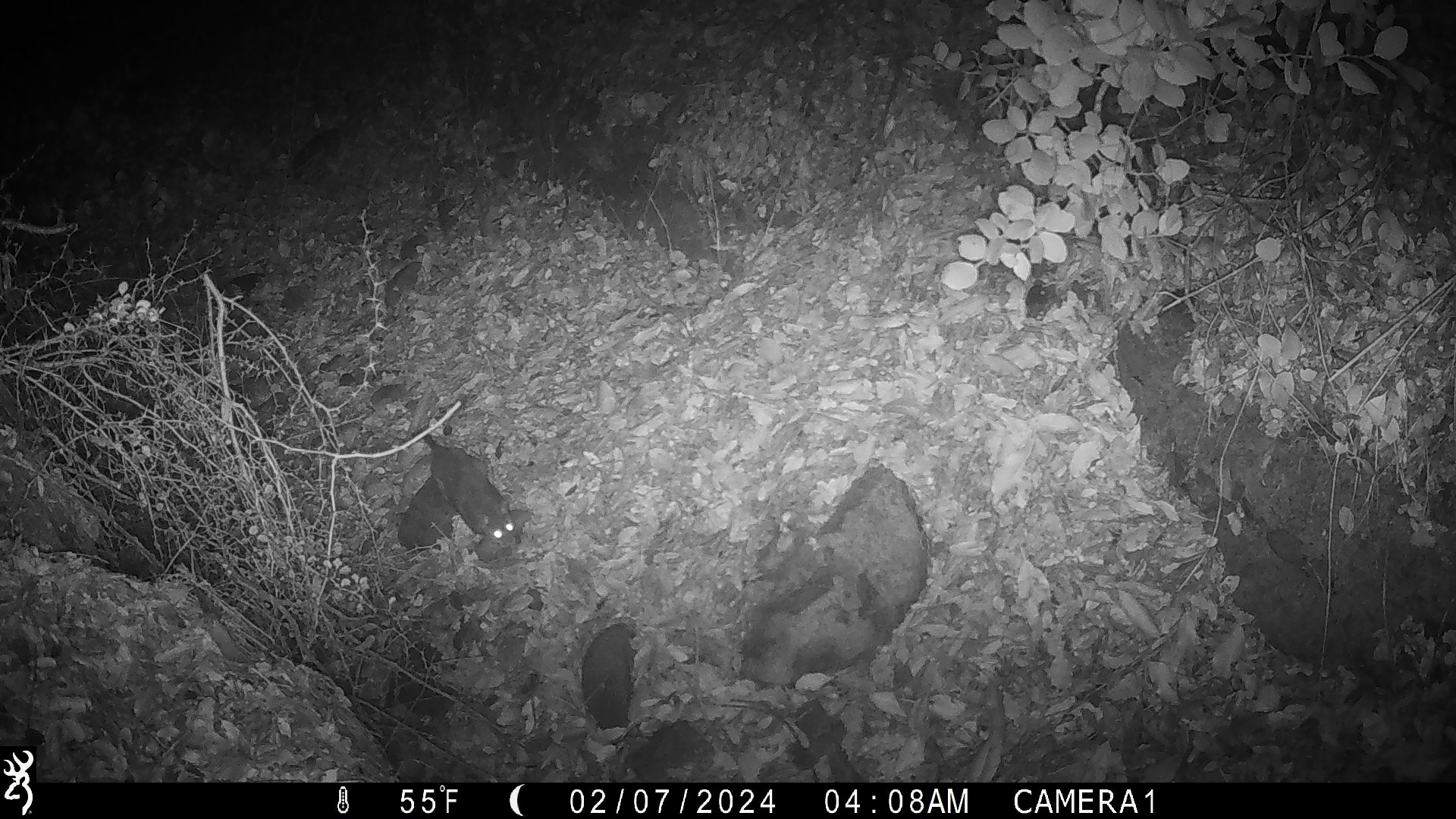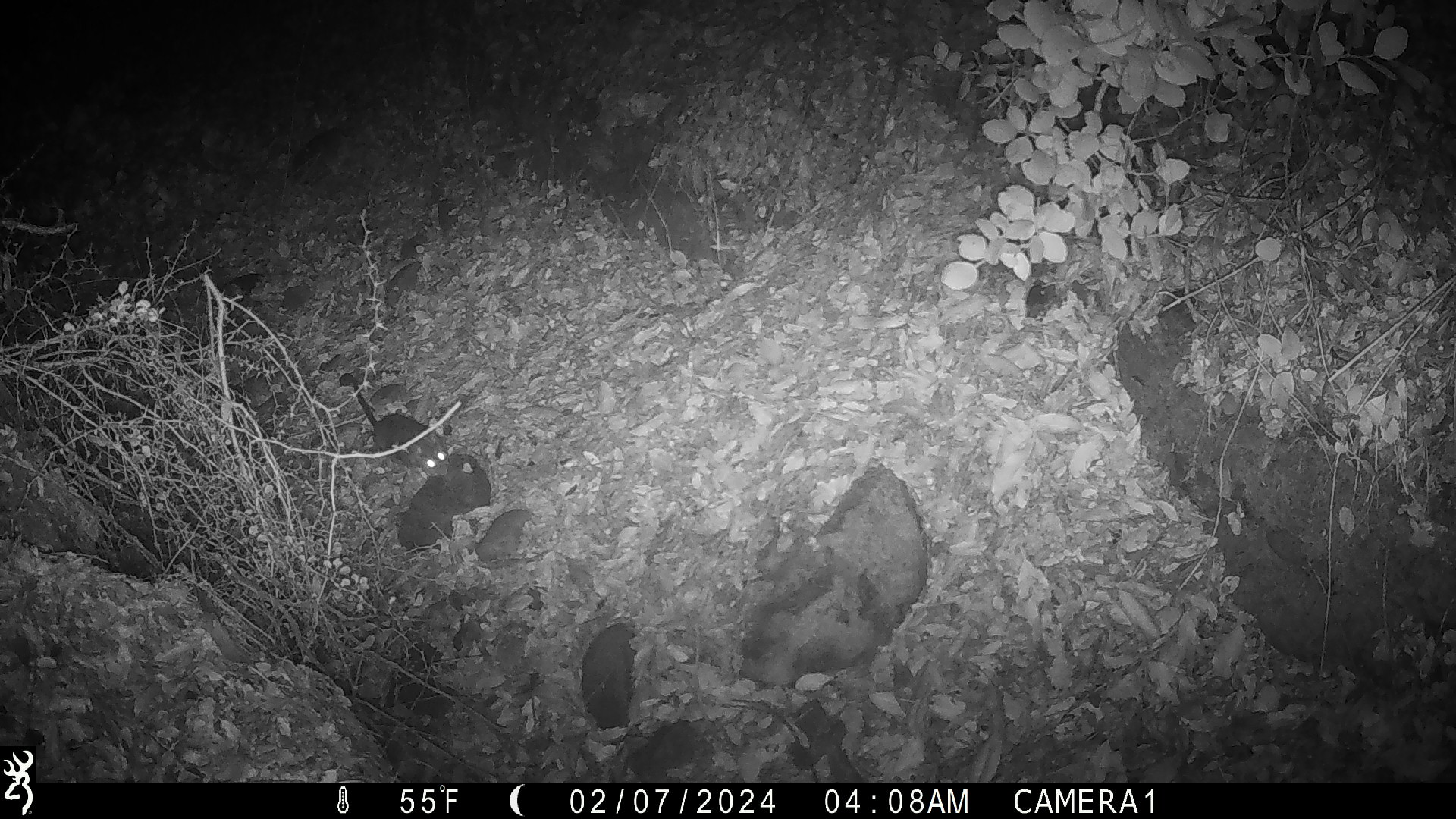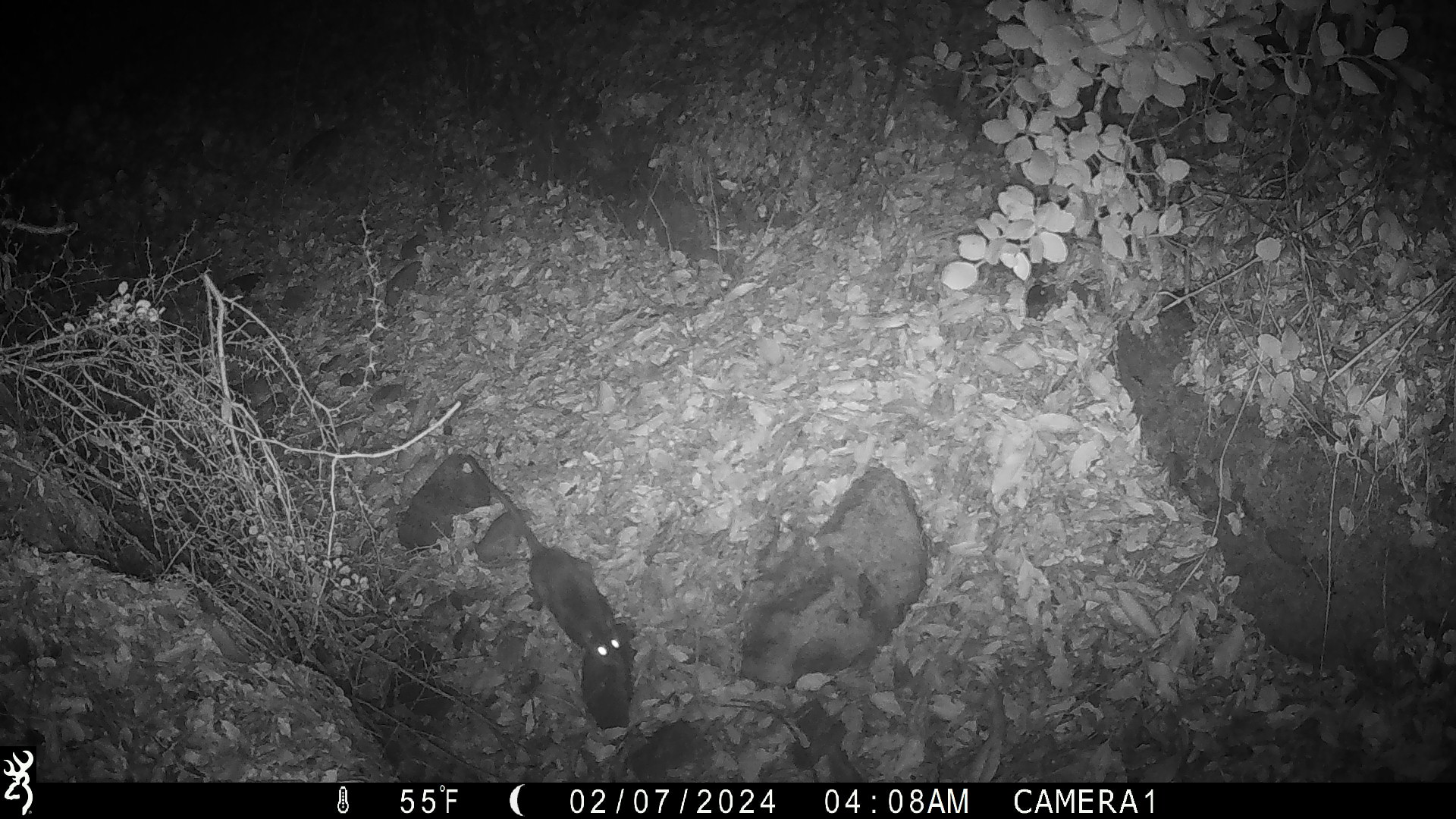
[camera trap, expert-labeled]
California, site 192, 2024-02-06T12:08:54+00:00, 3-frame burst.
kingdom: Animalia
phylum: Chordata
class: Mammalia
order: Rodentia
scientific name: Rodentia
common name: mouse or rat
Mouse or rat (Rodentia).